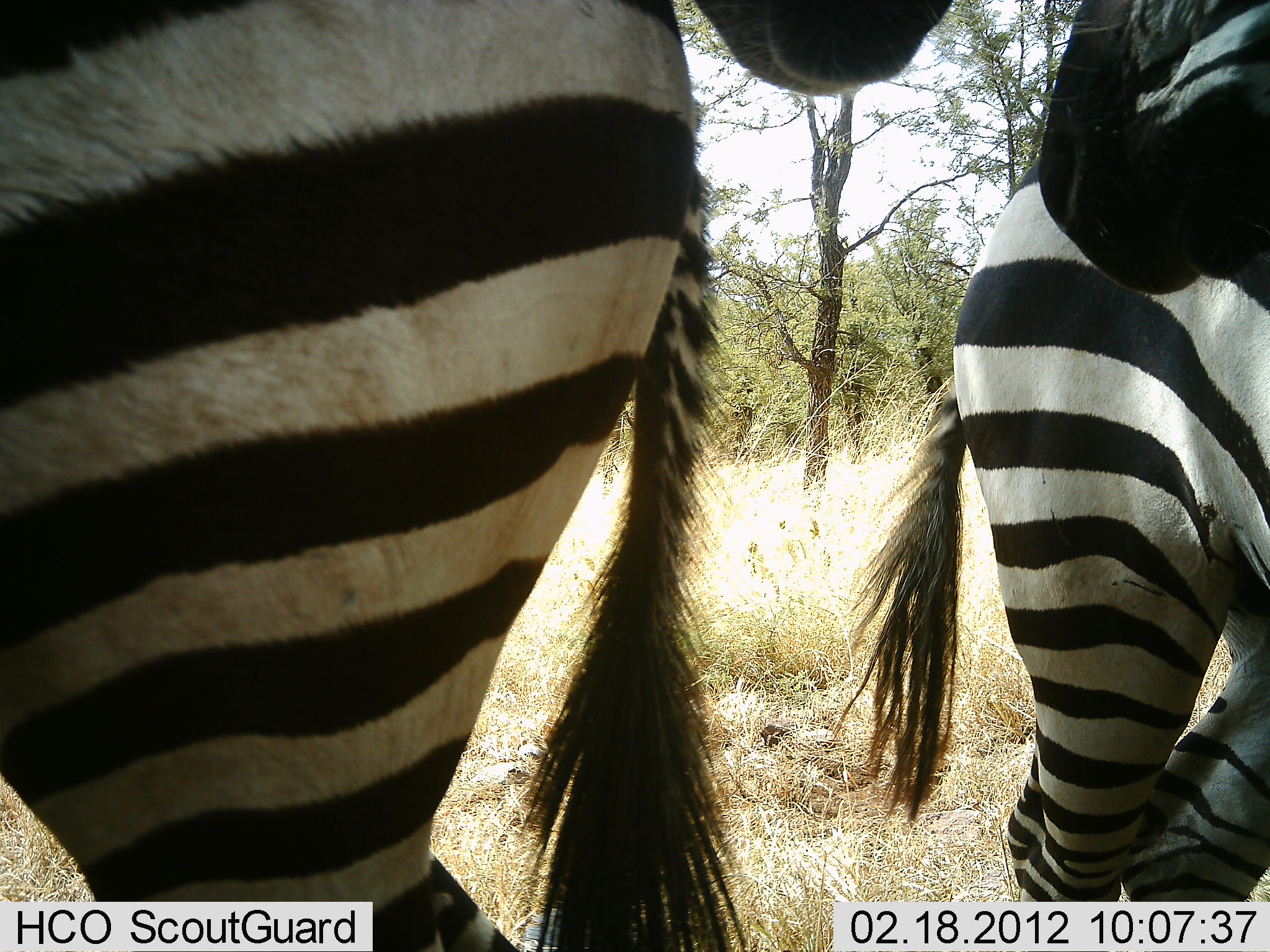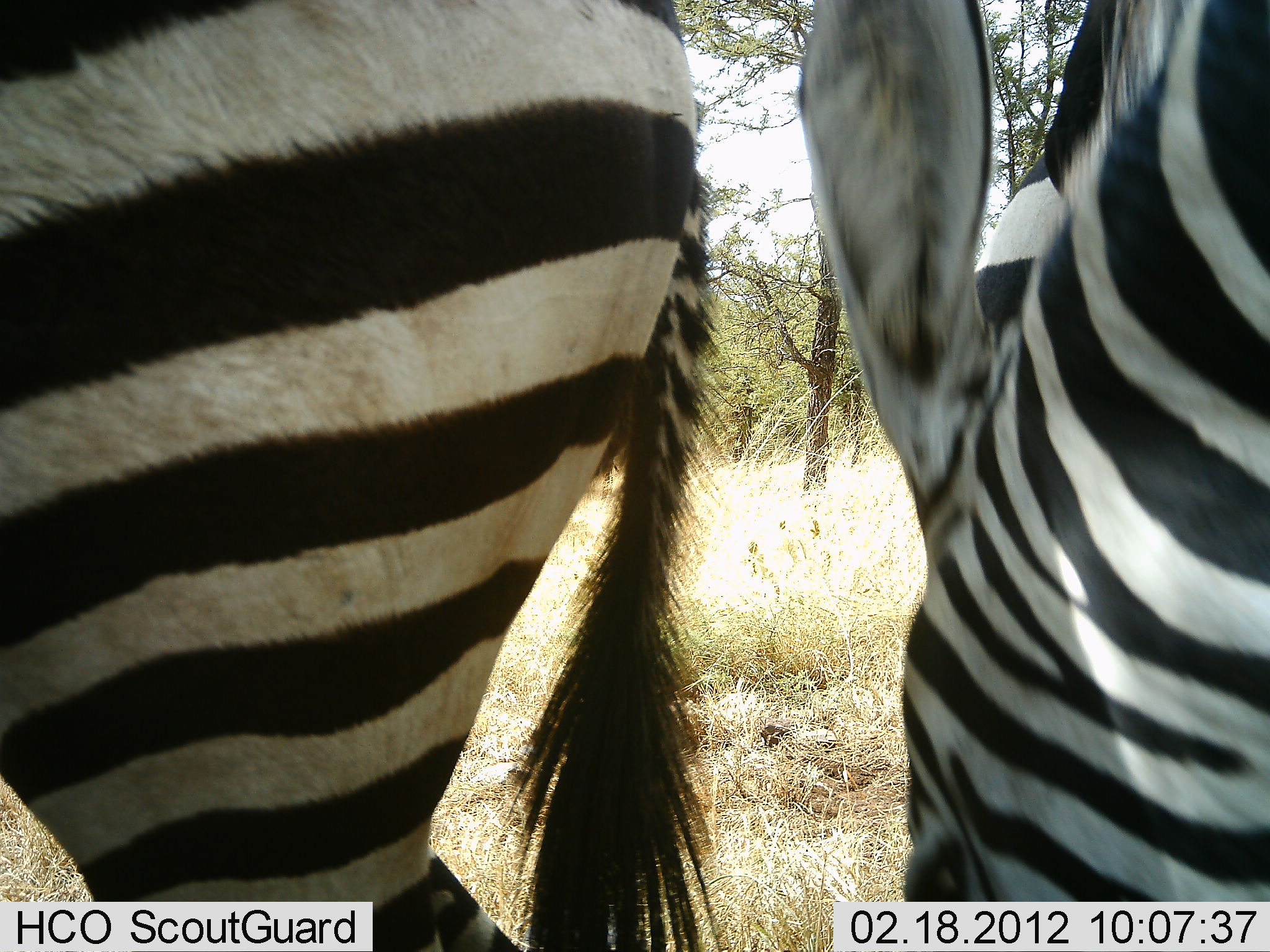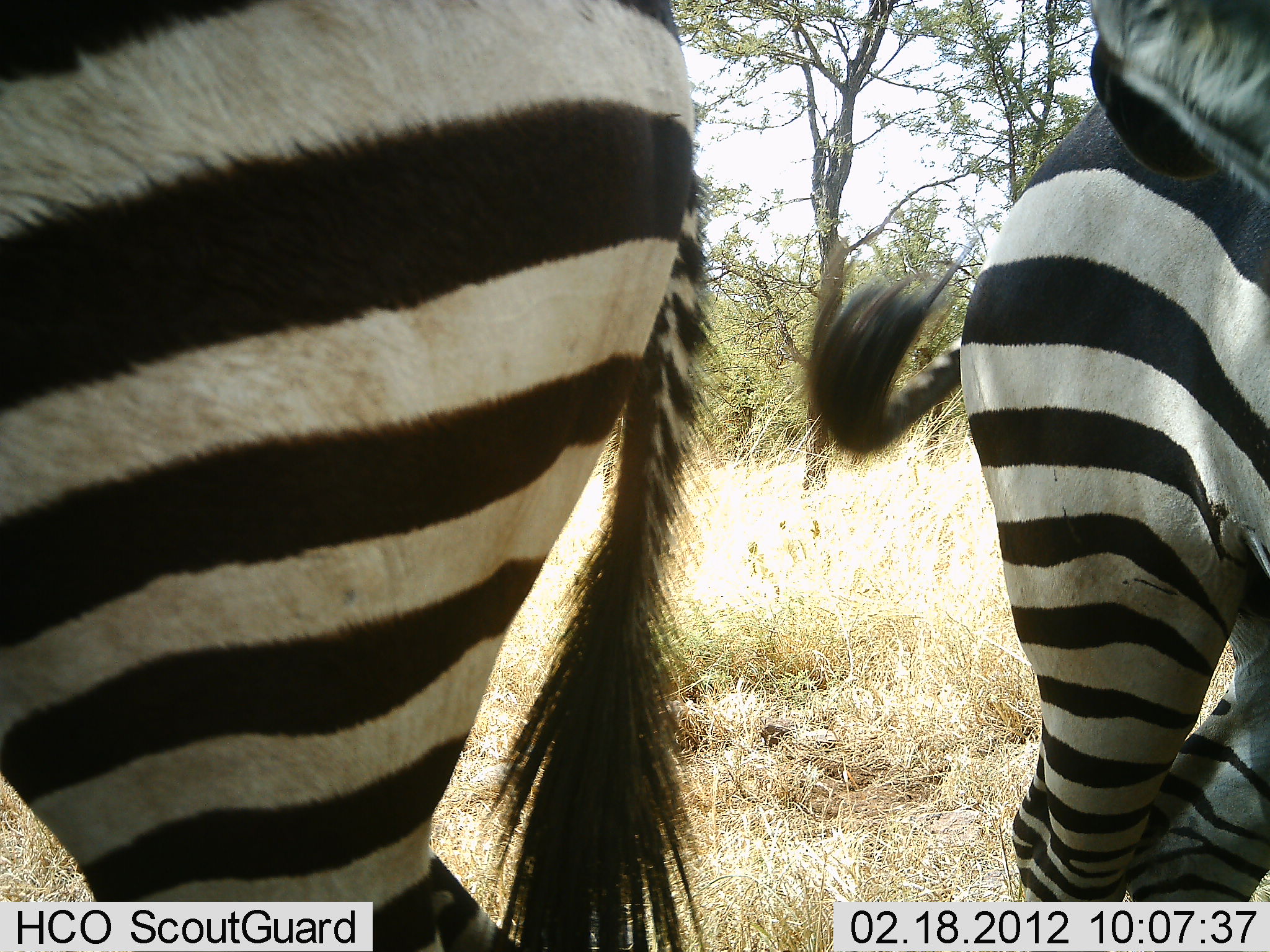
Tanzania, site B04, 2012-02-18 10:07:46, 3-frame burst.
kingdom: Animalia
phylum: Chordata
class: Mammalia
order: Perissodactyla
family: Equidae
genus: Equus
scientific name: Equus quagga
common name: plains zebra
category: zebra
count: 3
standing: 94%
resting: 0%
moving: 11%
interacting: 6%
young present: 6%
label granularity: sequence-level